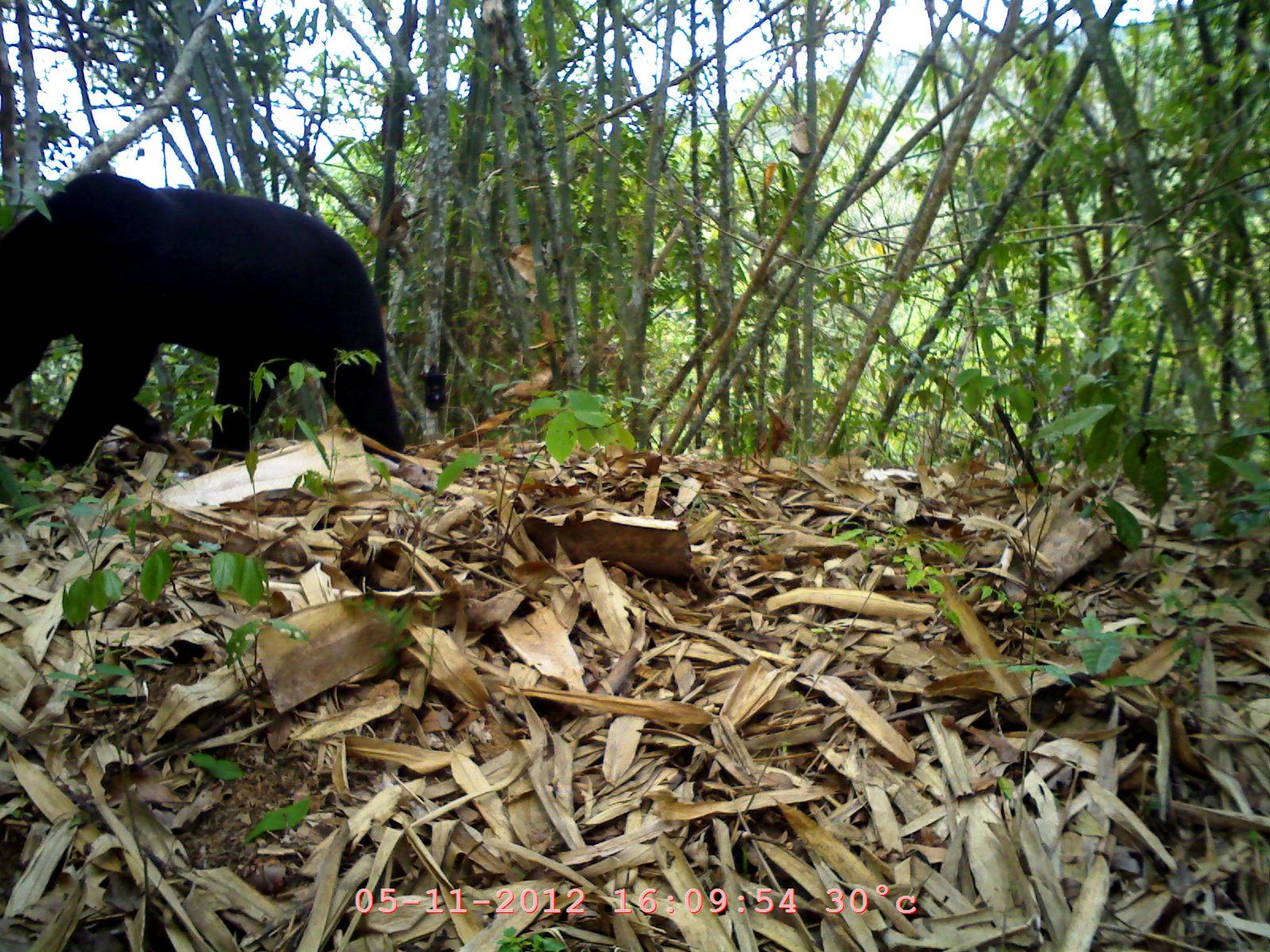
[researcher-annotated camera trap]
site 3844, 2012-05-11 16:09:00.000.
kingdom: Animalia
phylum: Chordata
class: Mammalia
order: Carnivora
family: Ursidae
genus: Helarctos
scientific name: Helarctos malayanus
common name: sun bear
Helarctos malayanus (sun bear), count 1.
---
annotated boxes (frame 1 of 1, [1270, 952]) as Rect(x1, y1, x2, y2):
helarctos malayanus: Rect(2, 173, 404, 463)